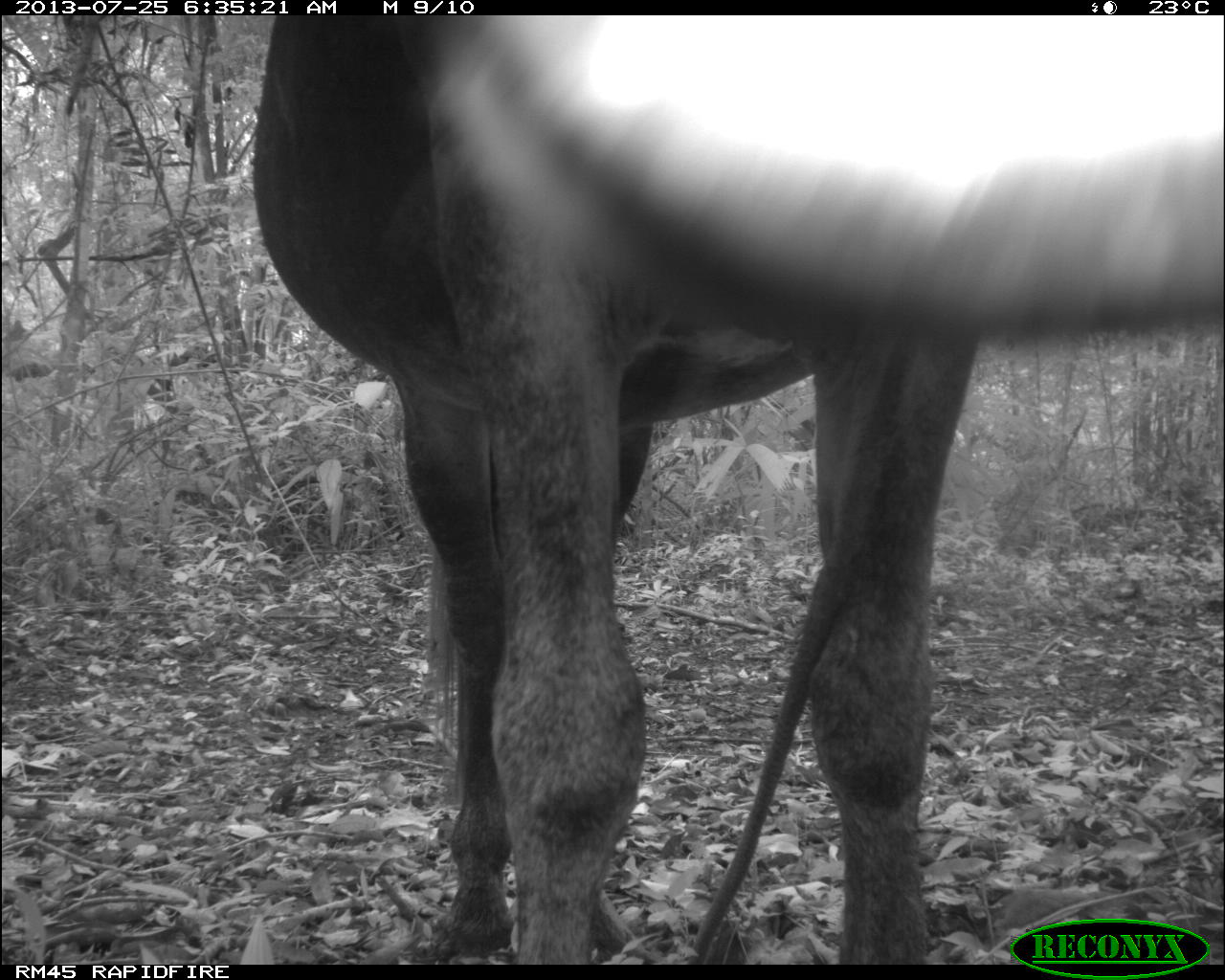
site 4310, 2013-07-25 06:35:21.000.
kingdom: Animalia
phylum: Chordata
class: Mammalia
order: Perissodactyla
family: Equidae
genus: Equus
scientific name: Equus ferus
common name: wild horse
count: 1